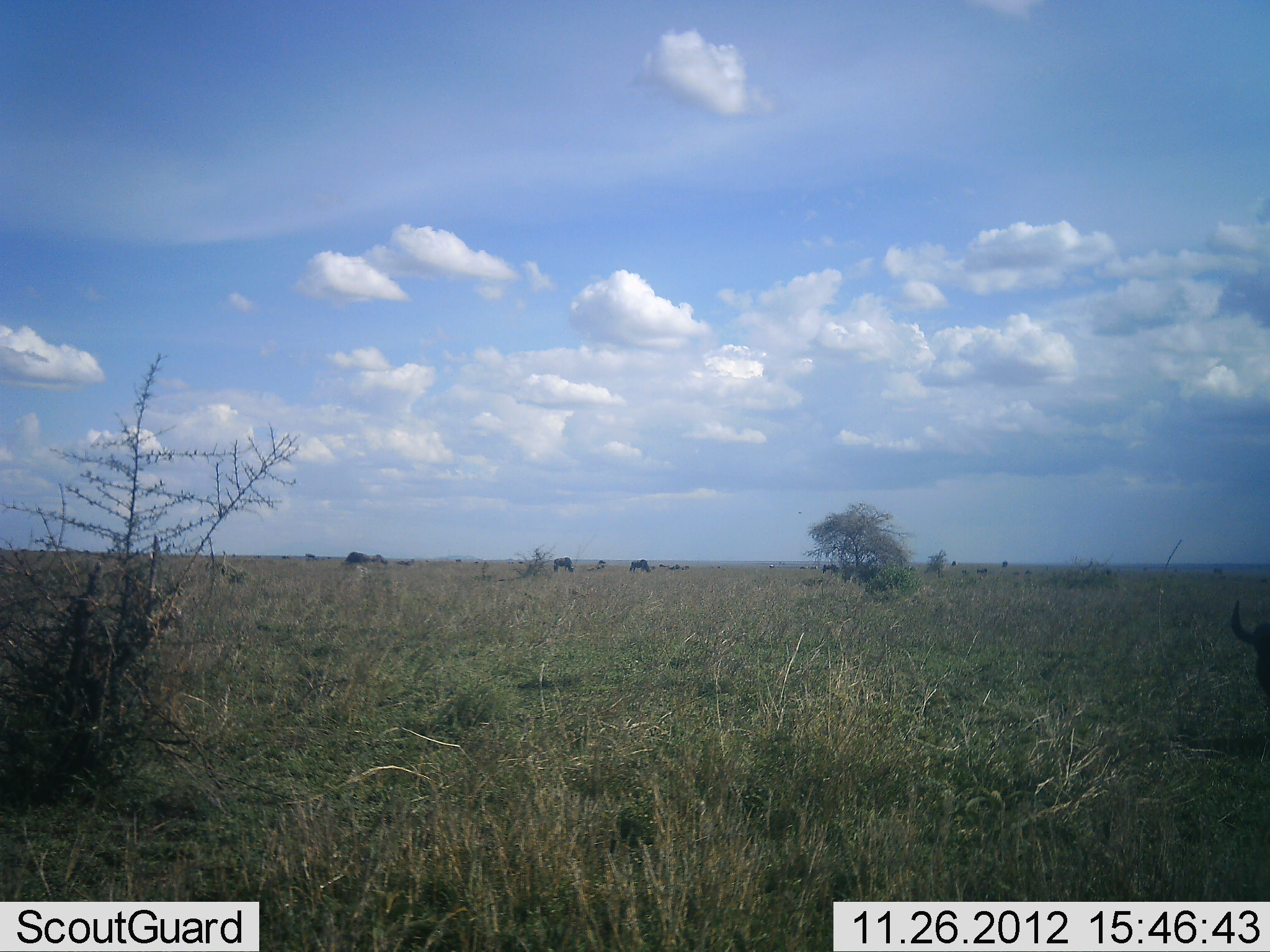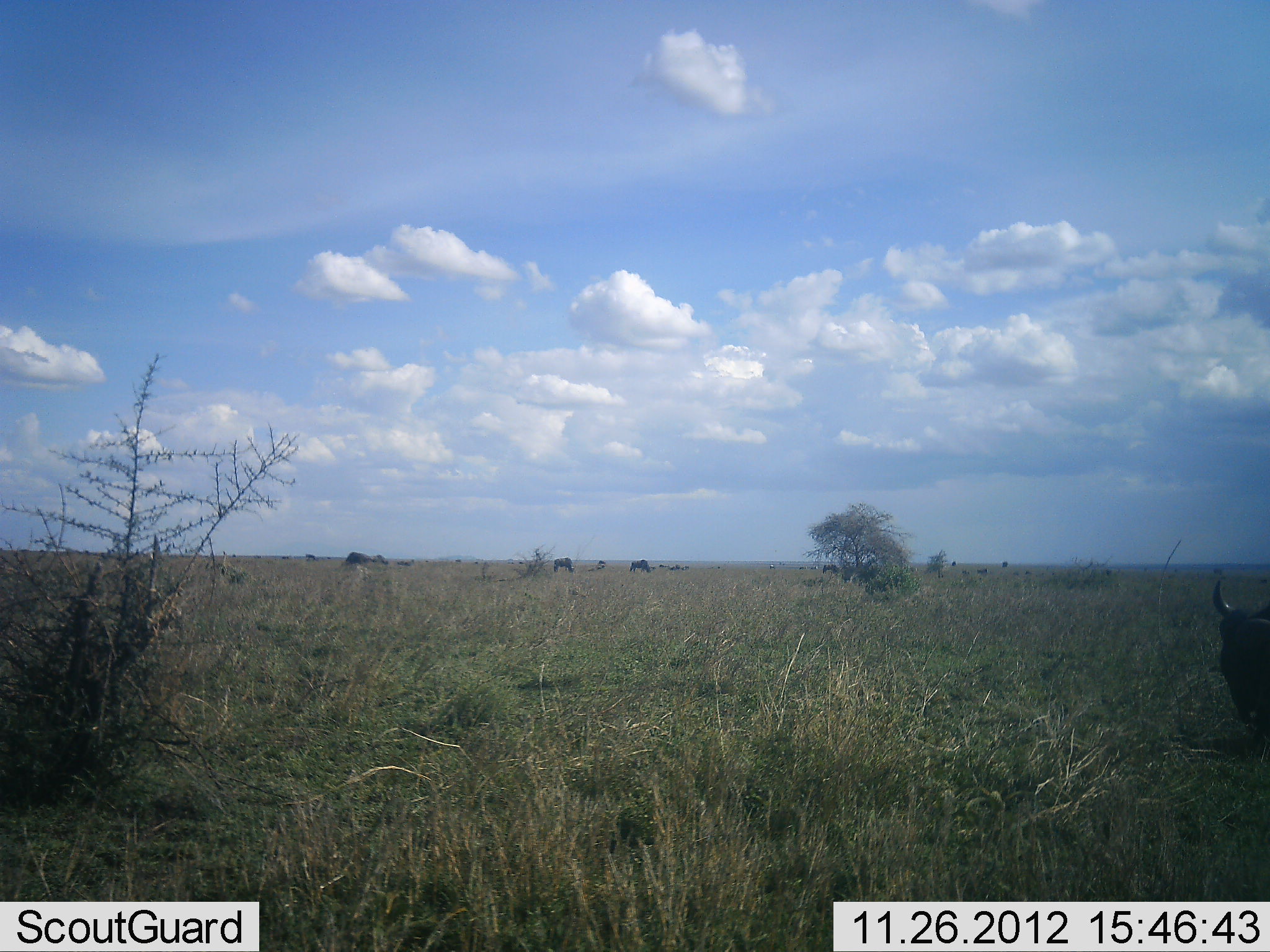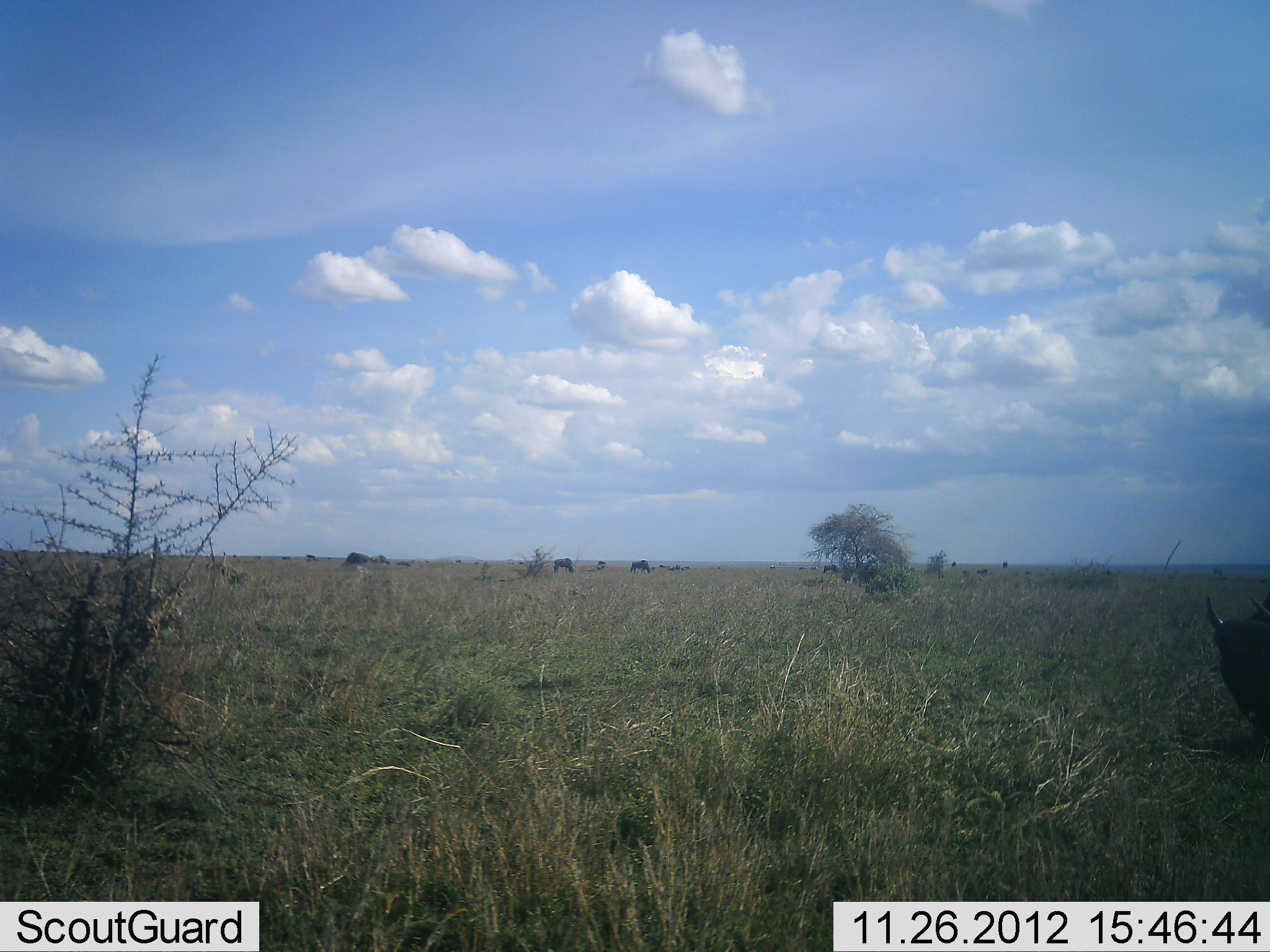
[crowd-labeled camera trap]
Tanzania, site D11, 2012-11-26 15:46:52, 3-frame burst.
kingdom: Animalia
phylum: Chordata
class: Mammalia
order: Artiodactyla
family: Bovidae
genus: Connochaetes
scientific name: Connochaetes taurinus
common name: blue wildebeest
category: wildebeest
Wildebeest (blue wildebeest) (Connochaetes taurinus), count 4. Behavior (volunteer vote fractions): standing 30%, resting 20%, moving 40%, interacting 0%. Young present (vote fraction): 0%. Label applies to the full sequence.